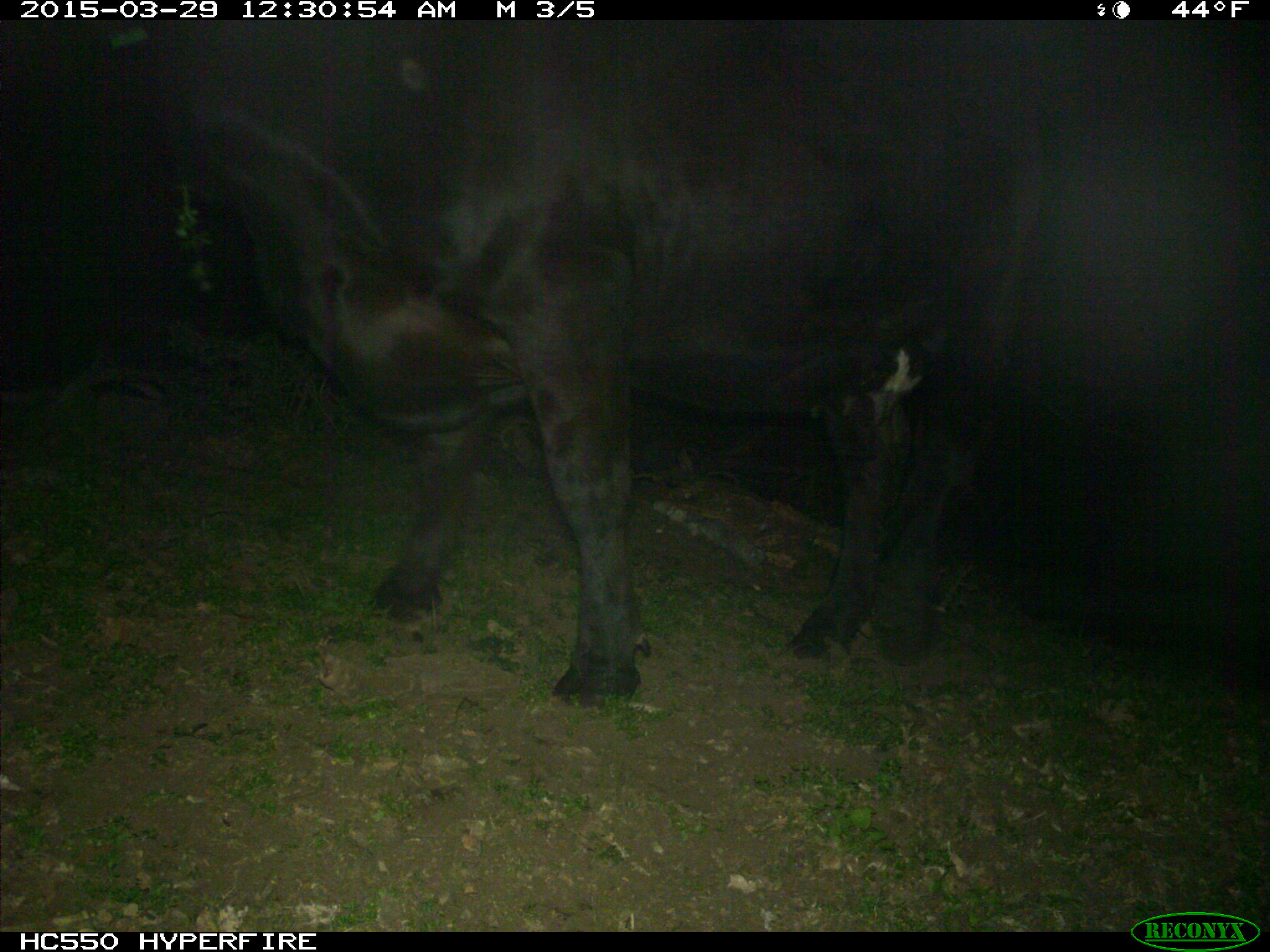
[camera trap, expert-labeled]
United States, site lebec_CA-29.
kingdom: Animalia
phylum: Chordata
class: Mammalia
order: Artiodactyla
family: Bovidae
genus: Bos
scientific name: Bos taurus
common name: domestic cow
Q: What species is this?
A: Bos taurus (domestic cow).